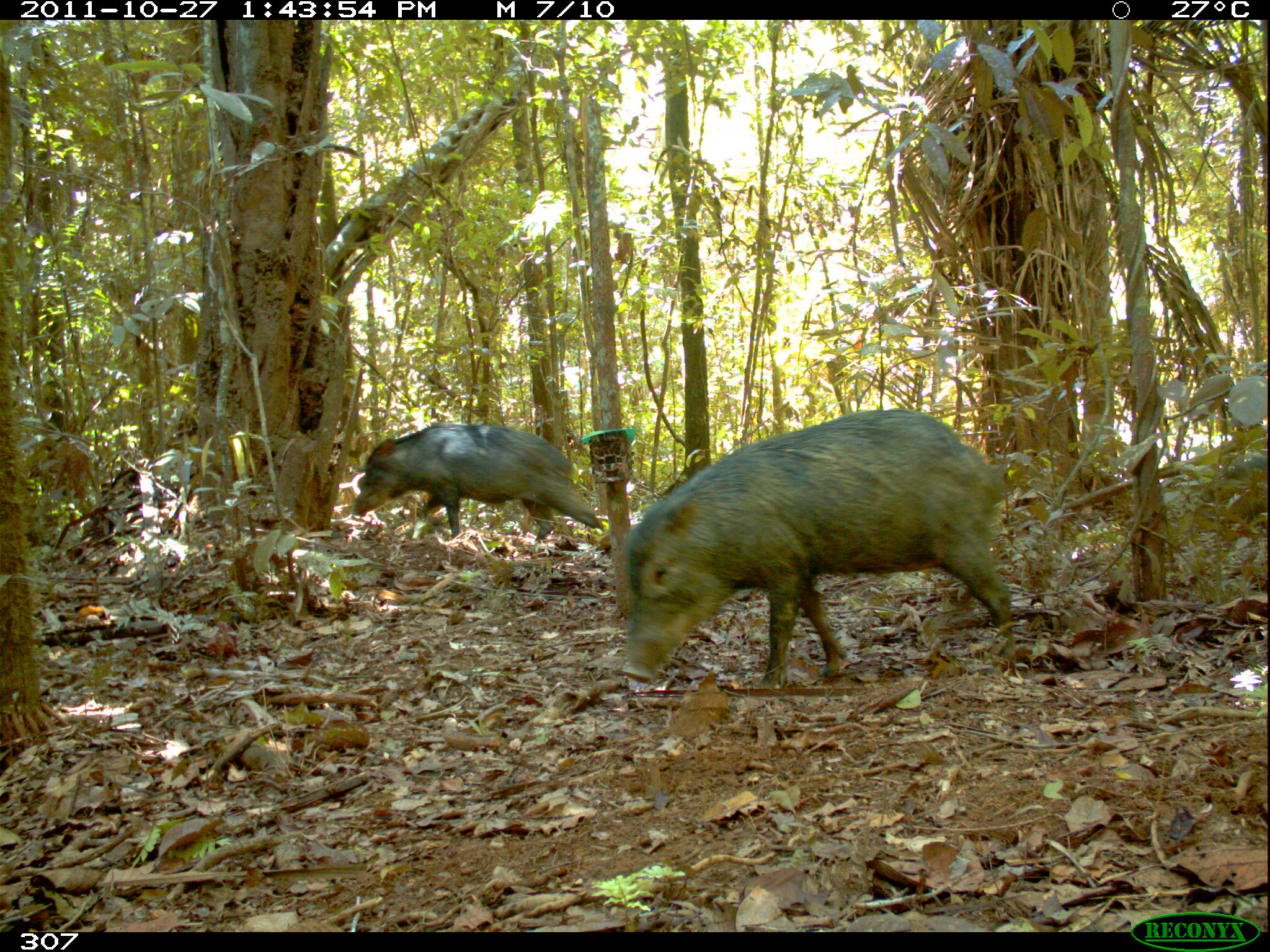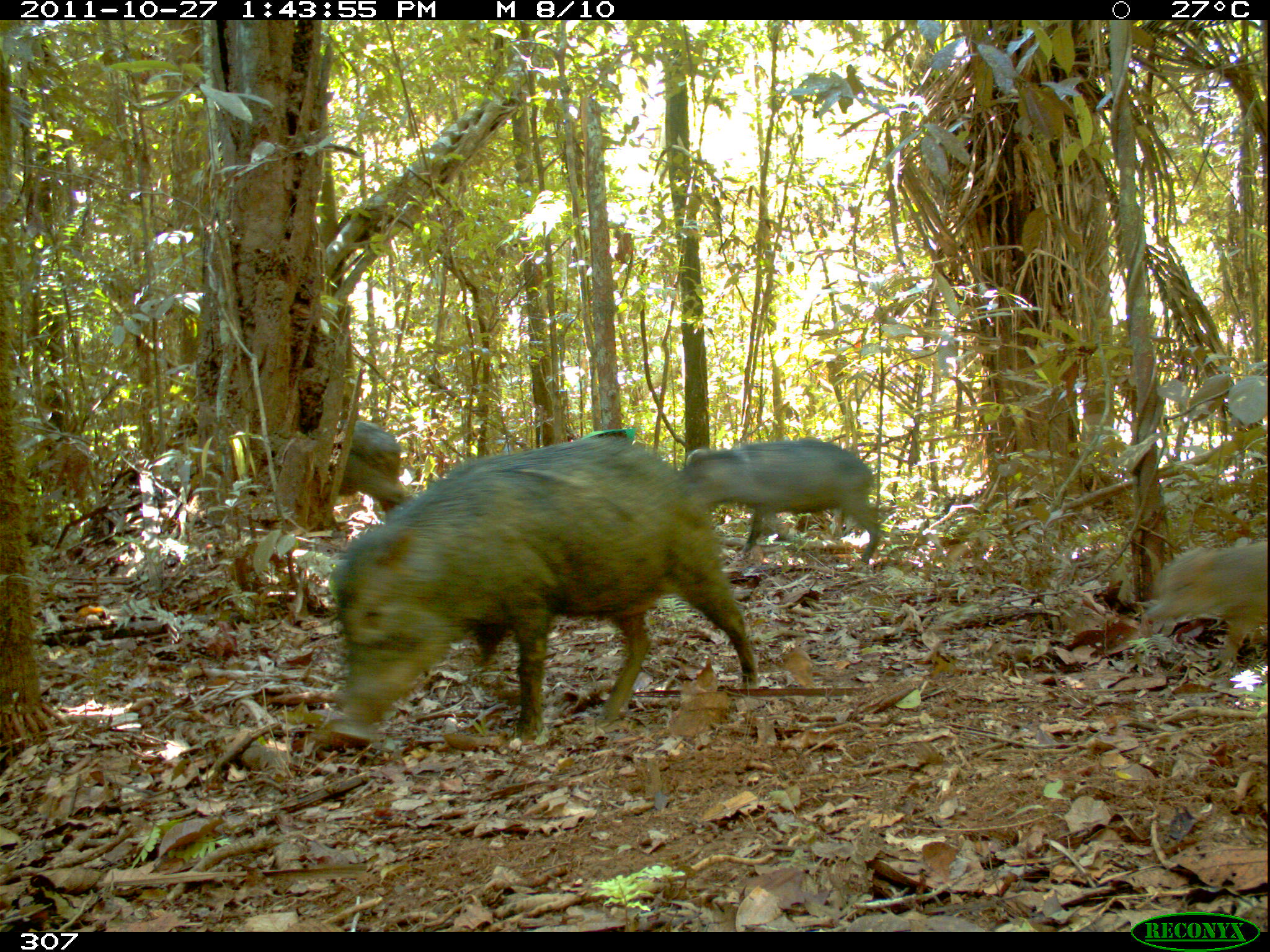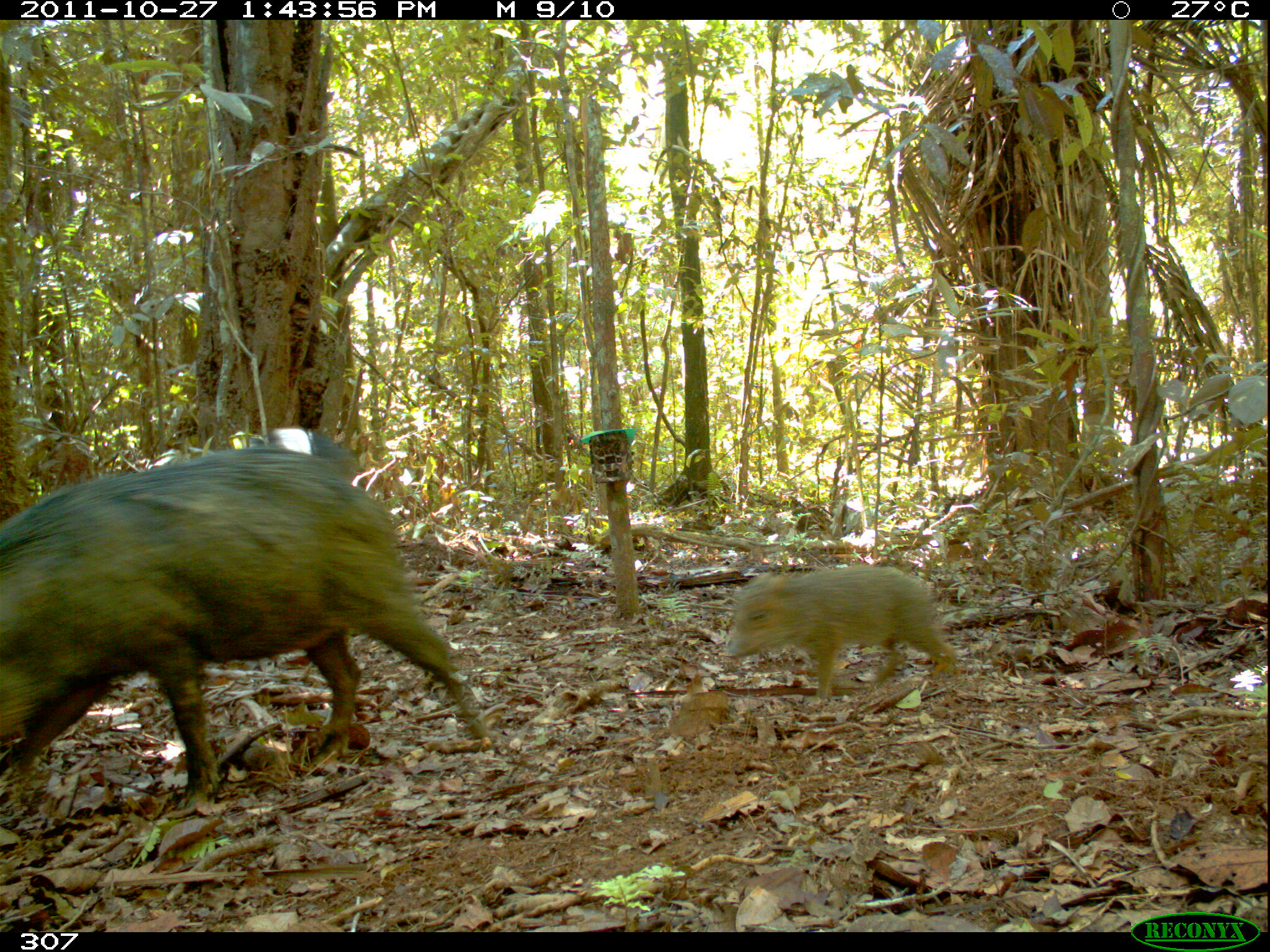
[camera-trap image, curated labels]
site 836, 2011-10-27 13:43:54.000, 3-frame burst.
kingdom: Animalia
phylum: Chordata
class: Mammalia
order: Artiodactyla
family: Tayassuidae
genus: Tayassu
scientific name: Tayassu pecari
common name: white-lipped peccary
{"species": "Tayassu pecari (white-lipped peccary)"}